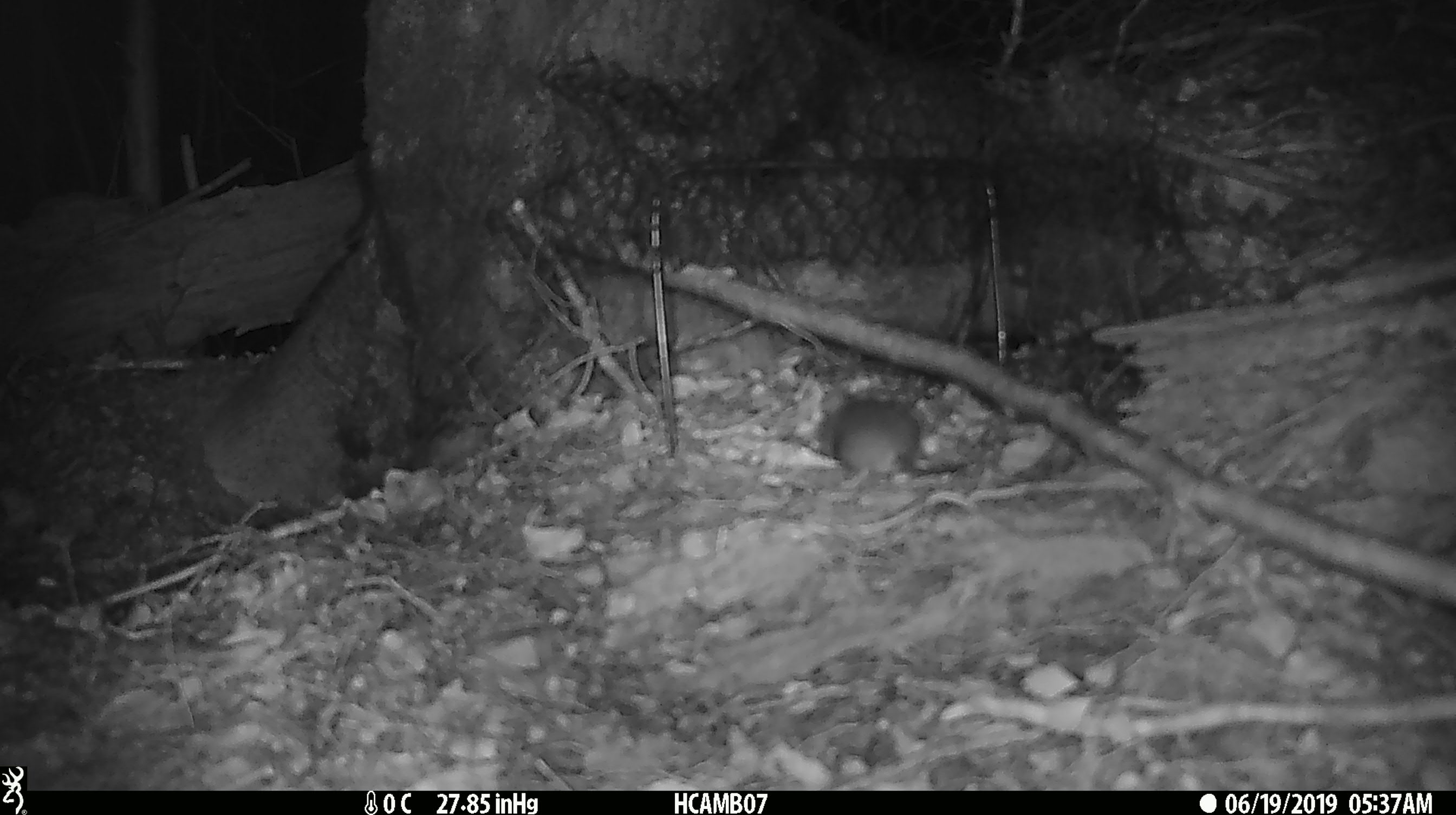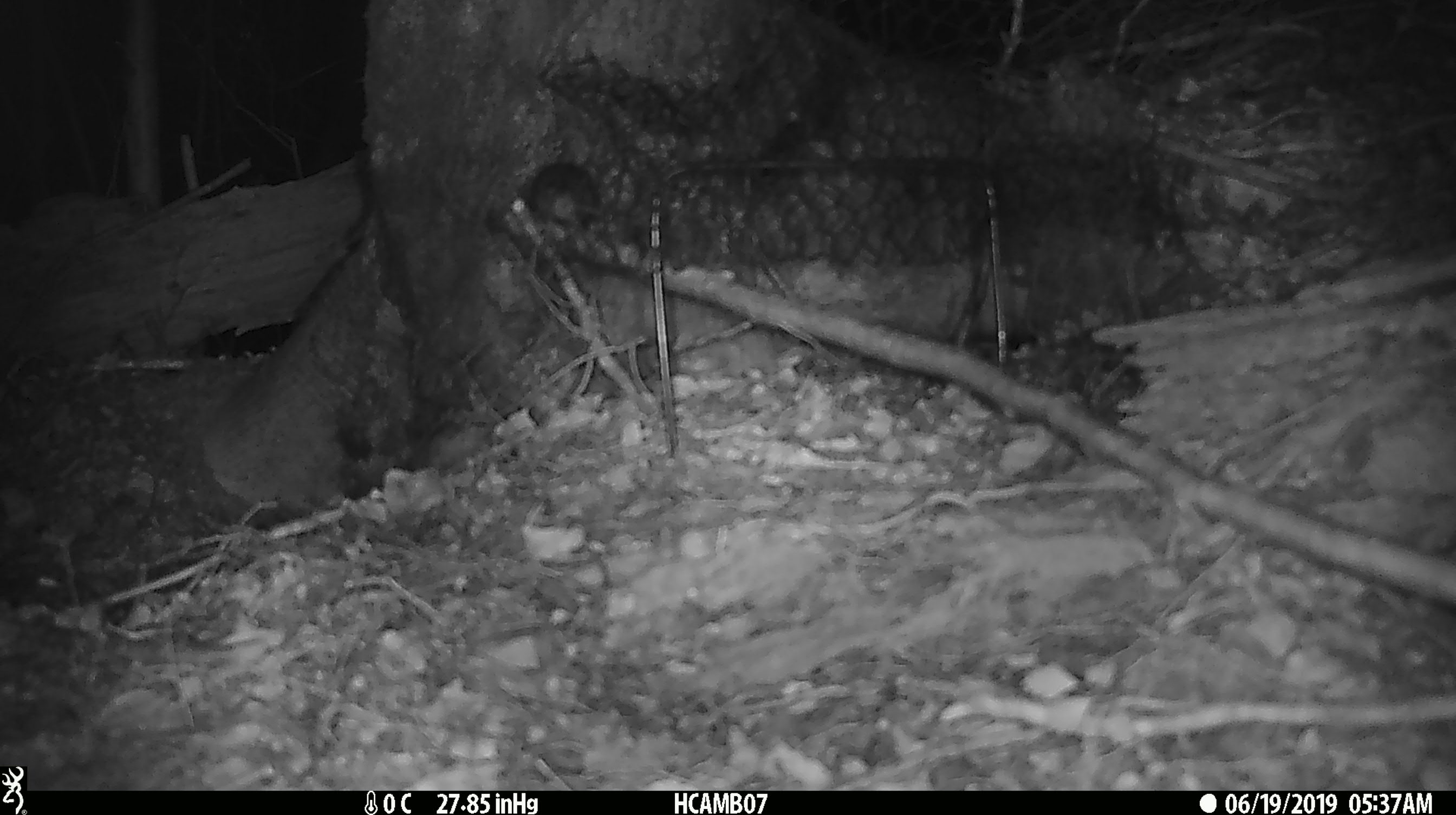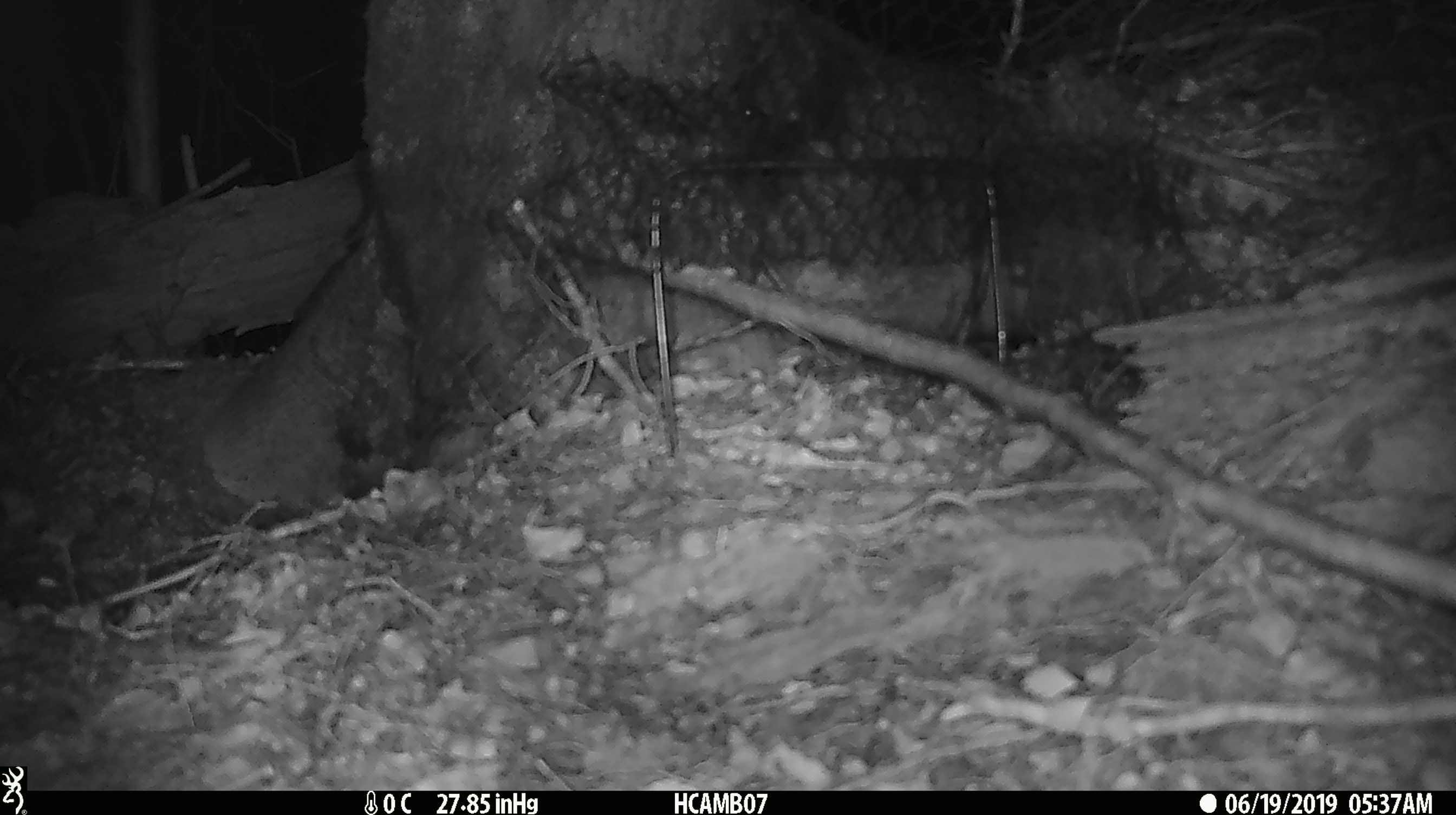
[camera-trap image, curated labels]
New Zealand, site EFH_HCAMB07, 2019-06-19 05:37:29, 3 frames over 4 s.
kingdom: Animalia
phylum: Chordata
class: Mammalia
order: Rodentia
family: Muridae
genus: Mus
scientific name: Mus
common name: mouse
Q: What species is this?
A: Mouse (Mus).